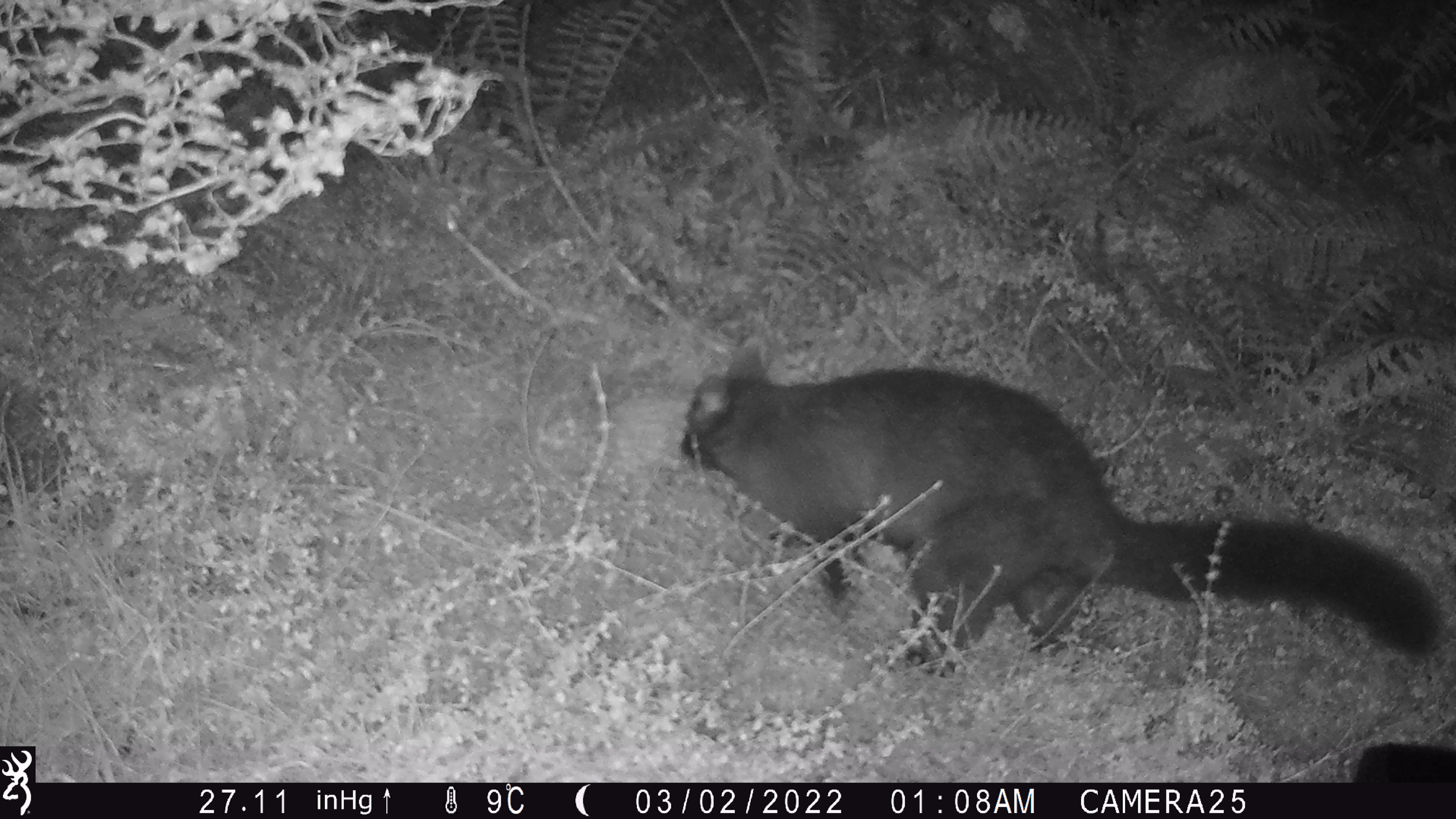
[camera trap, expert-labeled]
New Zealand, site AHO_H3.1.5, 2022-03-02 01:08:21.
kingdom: Animalia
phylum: Chordata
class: Mammalia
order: Diprotodontia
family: Phalangeridae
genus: Trichosurus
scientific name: Trichosurus vulpecula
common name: common brushtail possum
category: possum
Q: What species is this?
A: Possum (common brushtail possum) (Trichosurus vulpecula).